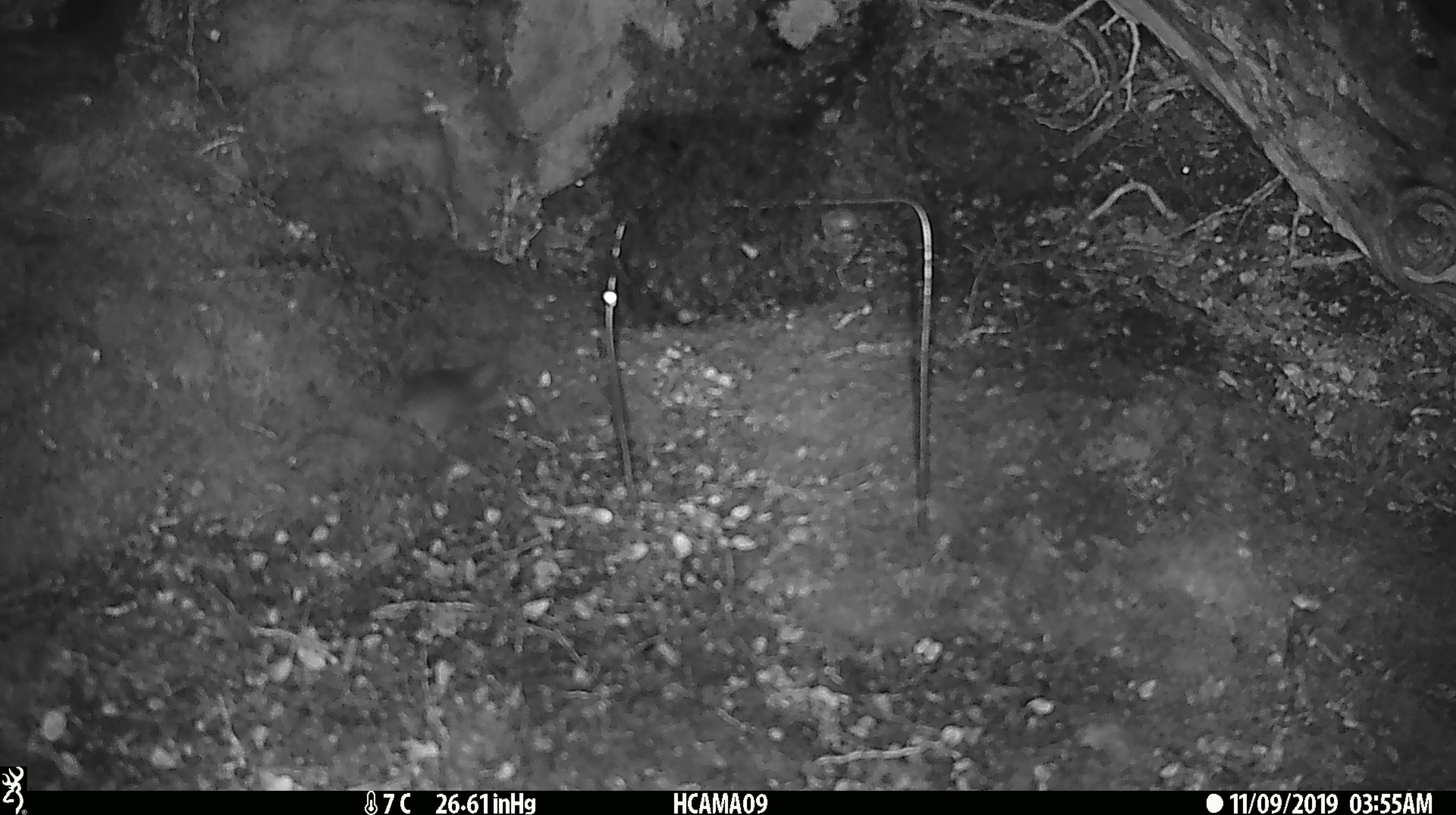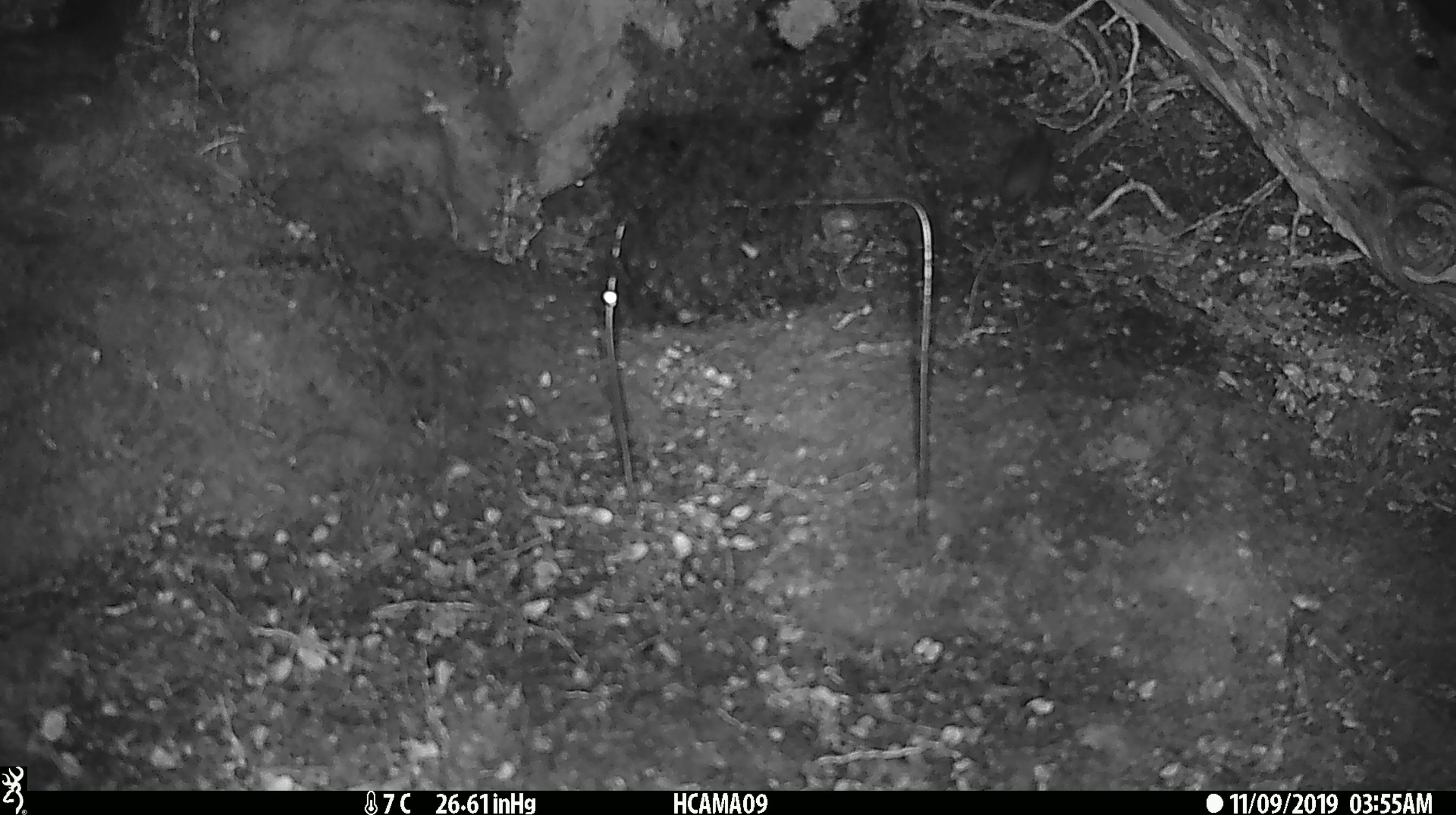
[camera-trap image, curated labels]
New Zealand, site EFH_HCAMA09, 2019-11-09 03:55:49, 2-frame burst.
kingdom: Animalia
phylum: Chordata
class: Mammalia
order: Rodentia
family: Muridae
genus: Mus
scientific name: Mus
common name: mouse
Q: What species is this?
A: Mouse (Mus).